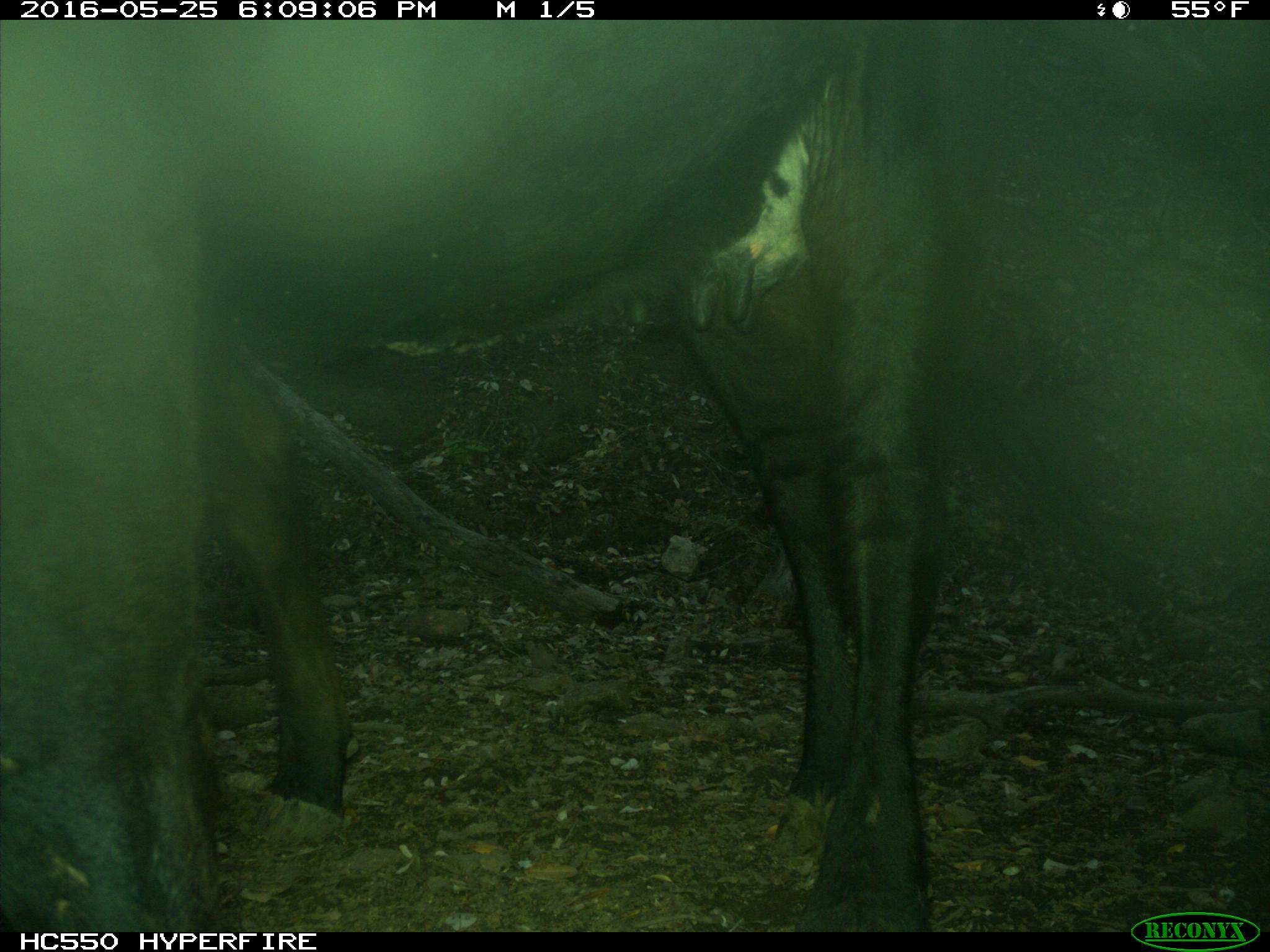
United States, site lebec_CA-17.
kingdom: Animalia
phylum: Chordata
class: Mammalia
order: Artiodactyla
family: Bovidae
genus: Bos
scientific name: Bos taurus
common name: domestic cow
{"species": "Bos taurus (domestic cow)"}